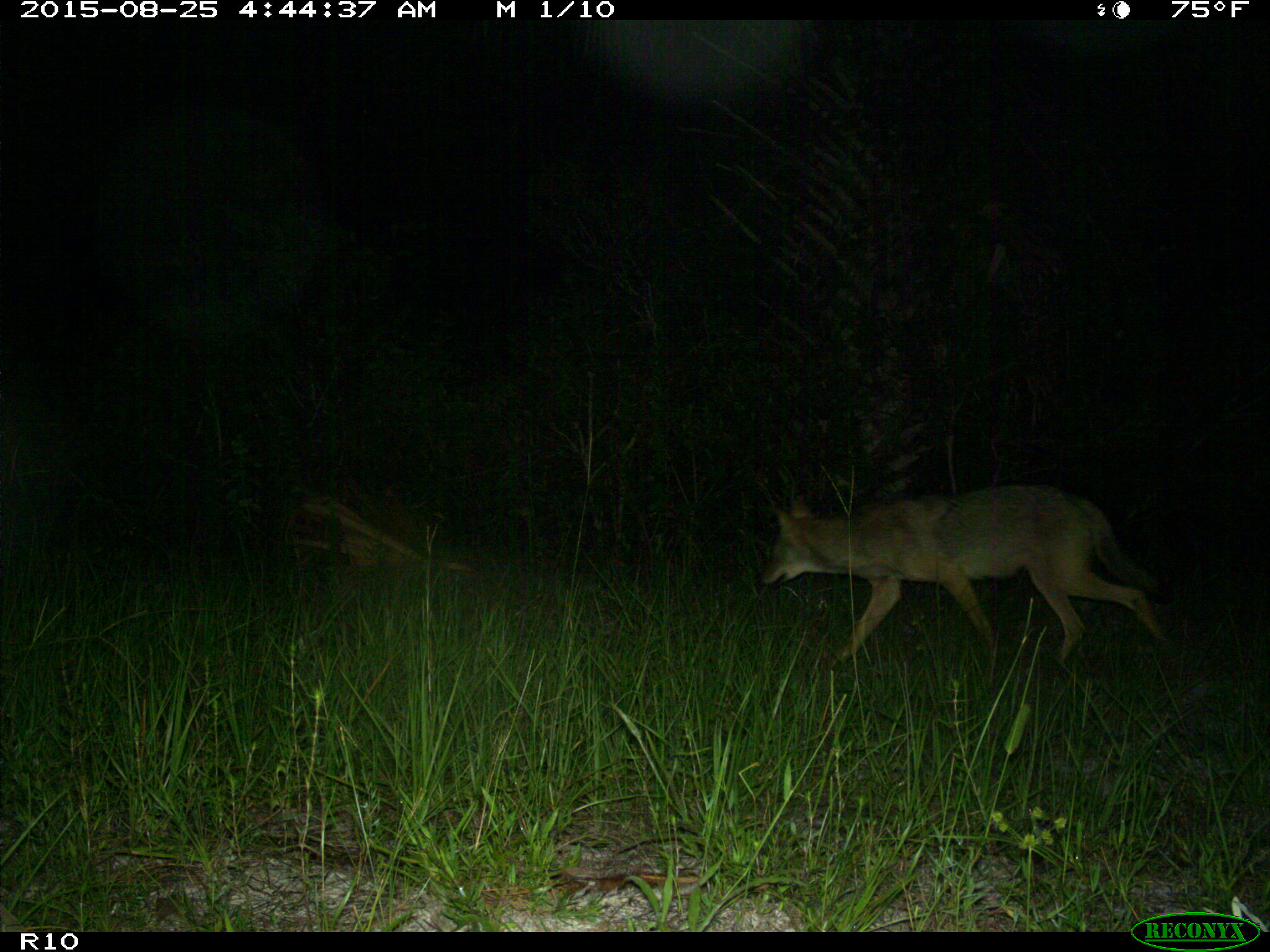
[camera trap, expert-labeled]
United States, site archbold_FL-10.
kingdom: Animalia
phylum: Chordata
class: Mammalia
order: Carnivora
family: Canidae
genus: Canis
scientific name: Canis latrans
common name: coyote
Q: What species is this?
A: Canis latrans (coyote).